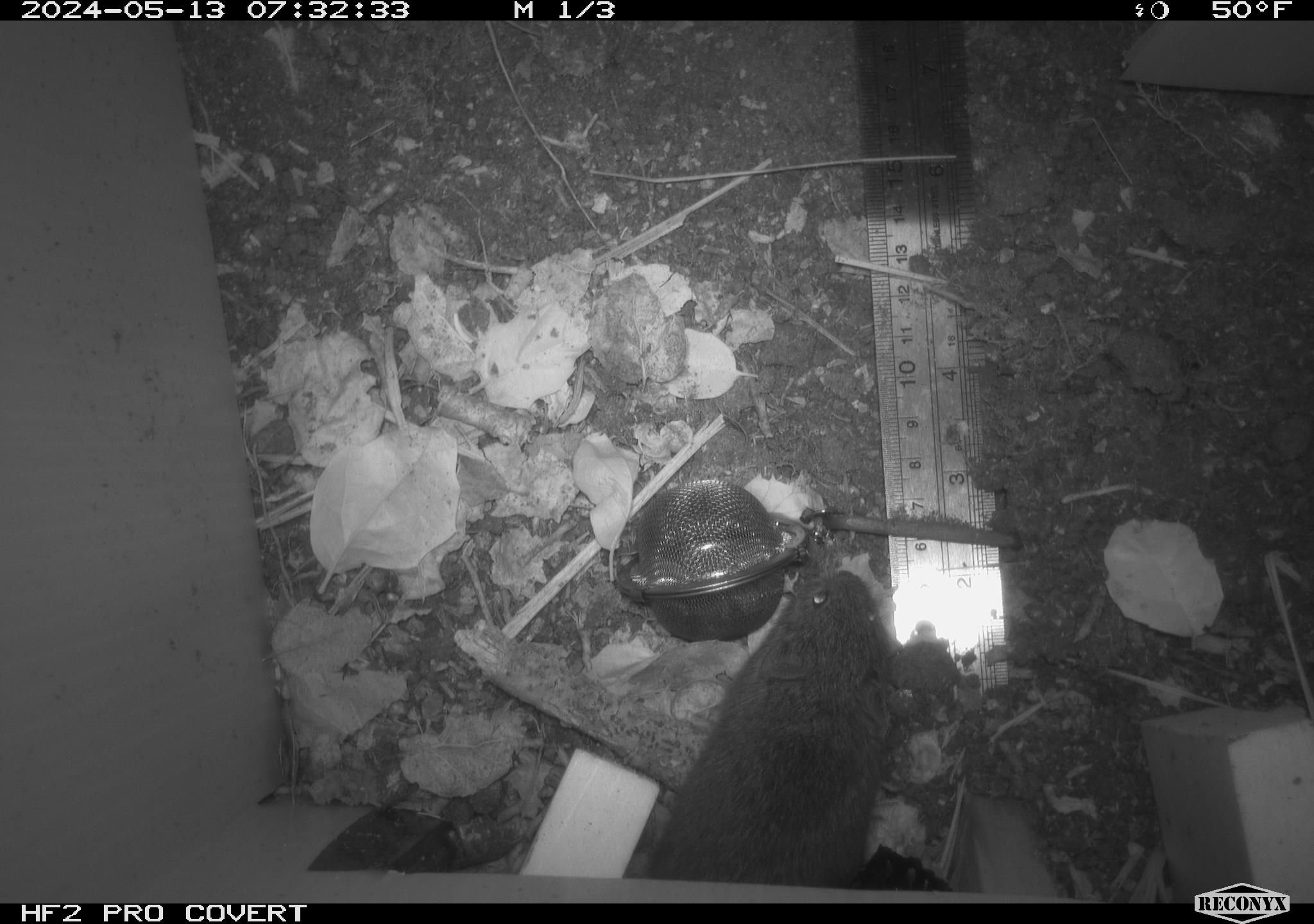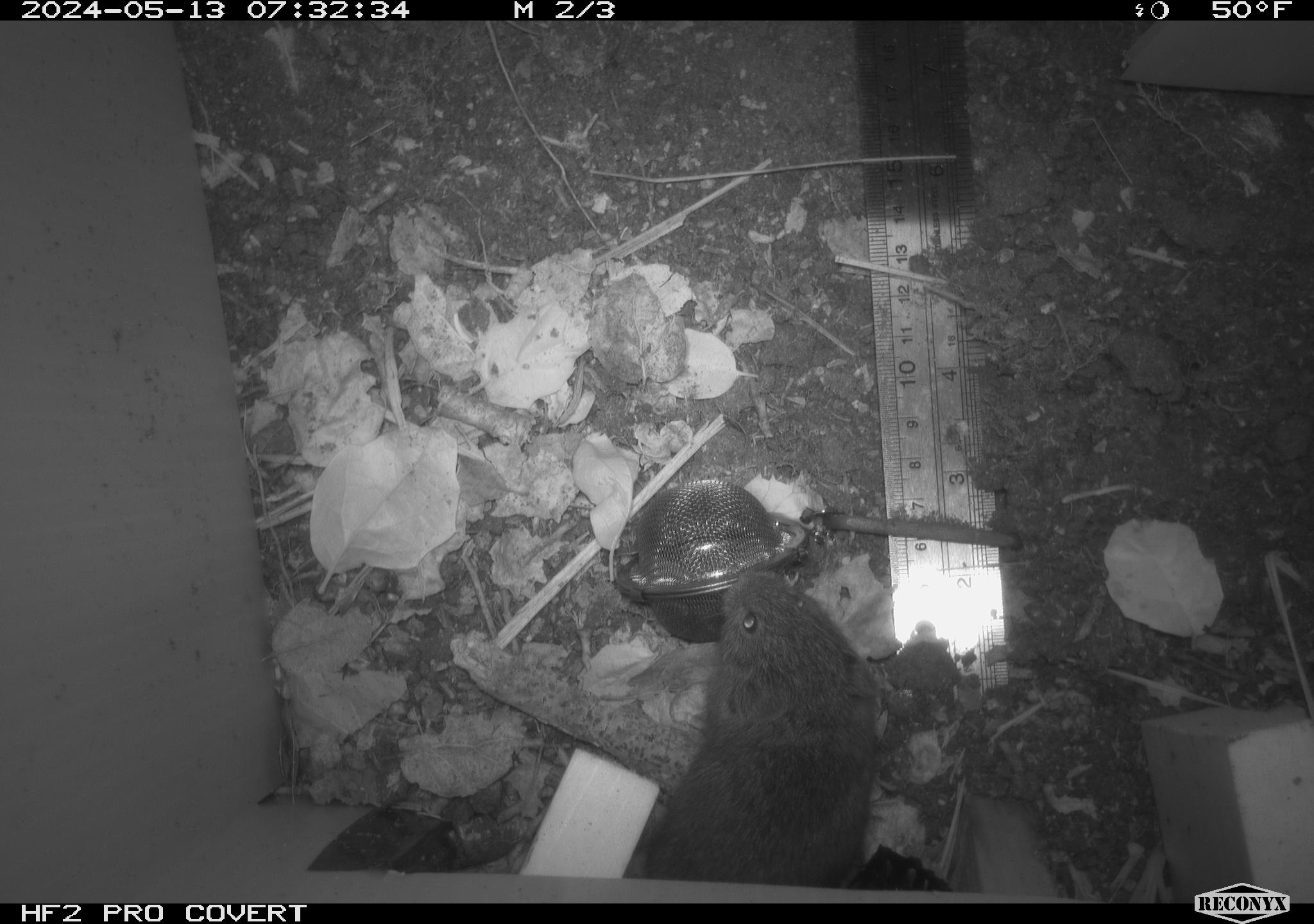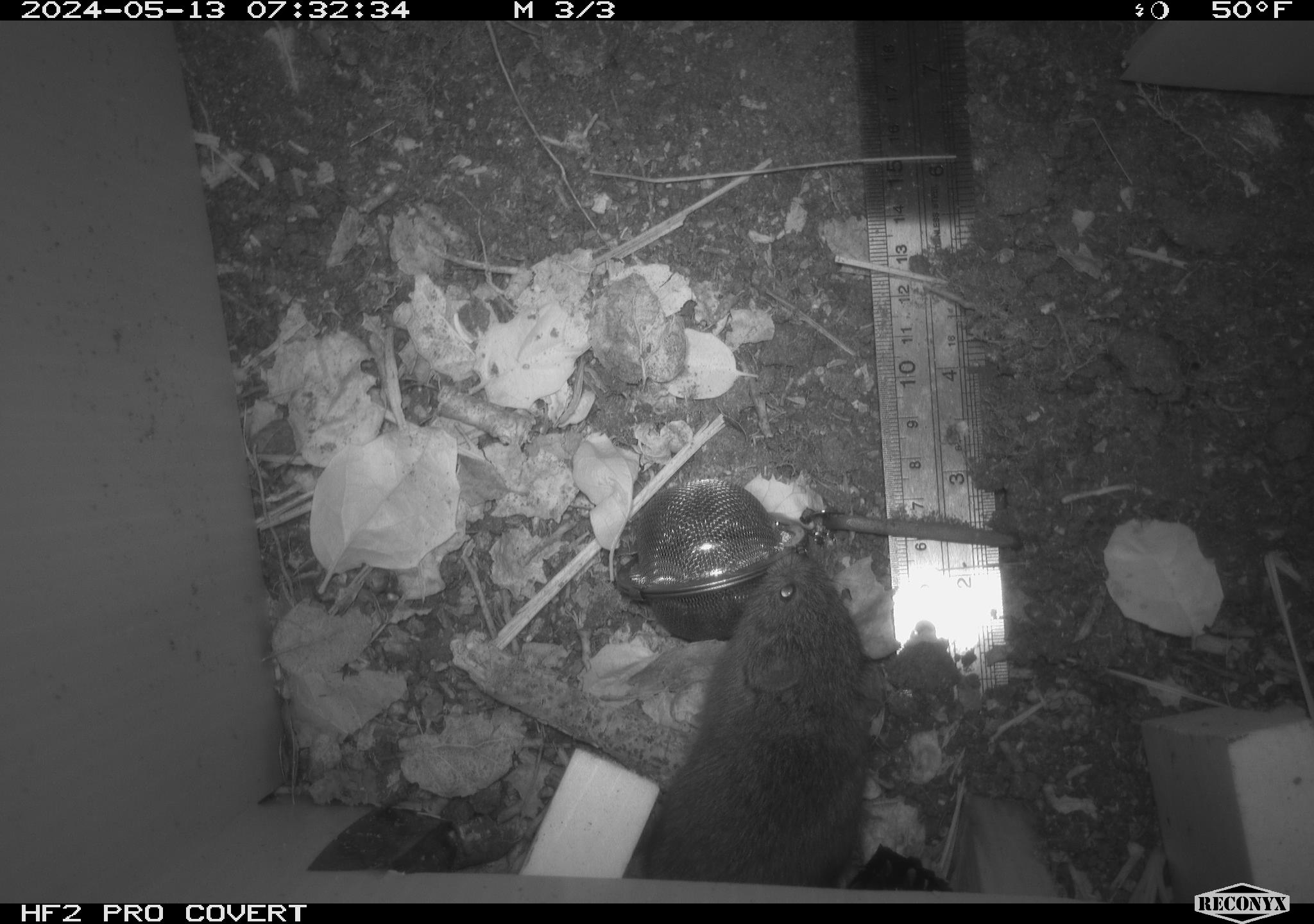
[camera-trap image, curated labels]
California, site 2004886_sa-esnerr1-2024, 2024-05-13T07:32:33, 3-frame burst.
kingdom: Animalia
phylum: Chordata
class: Mammalia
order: Rodentia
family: Cricetidae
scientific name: Cricetidae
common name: hamsters, voles, lemmings, and allies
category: cricetidae family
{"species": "cricetidae family (hamsters, voles, lemmings, and allies) (Cricetidae)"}